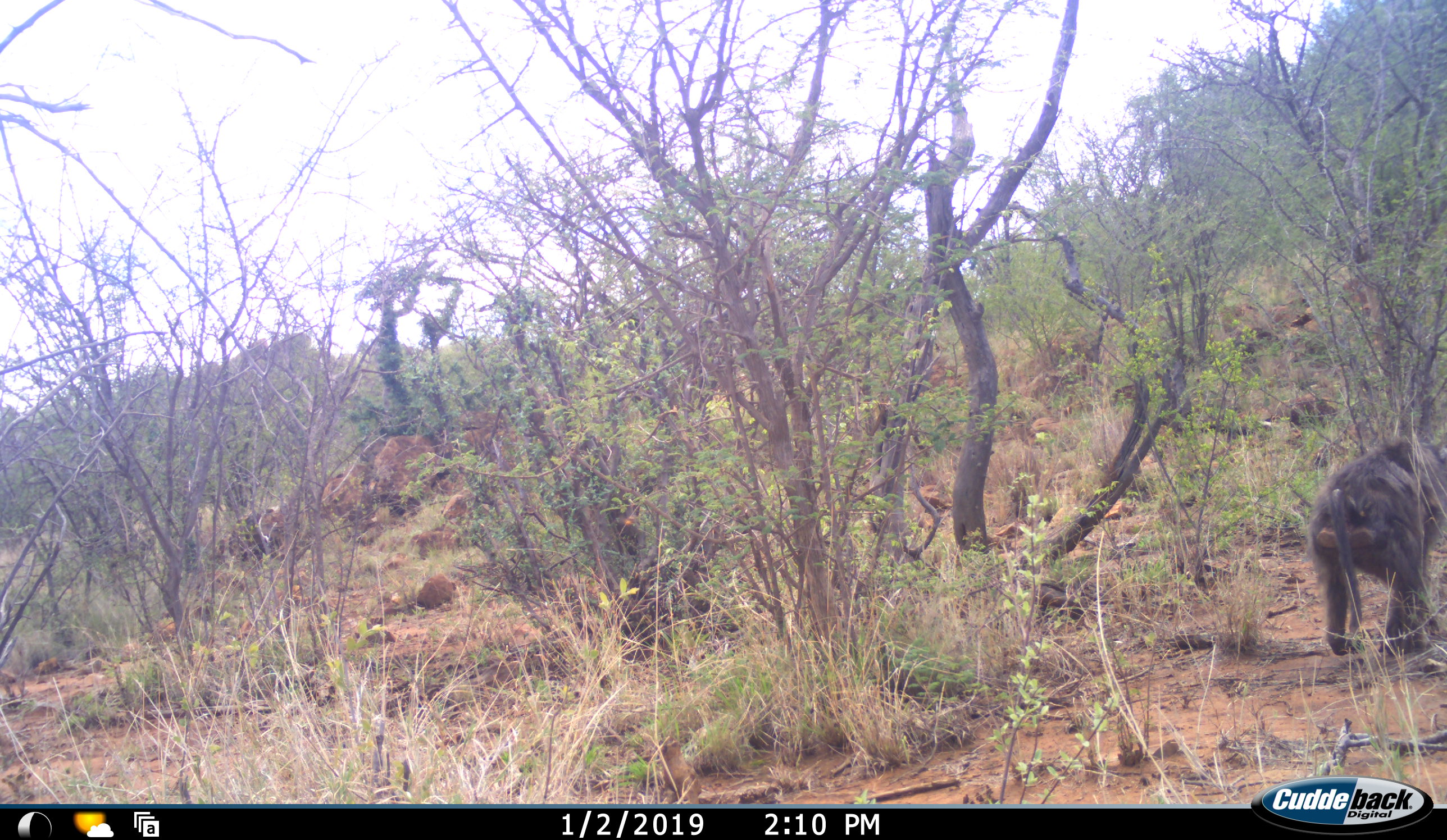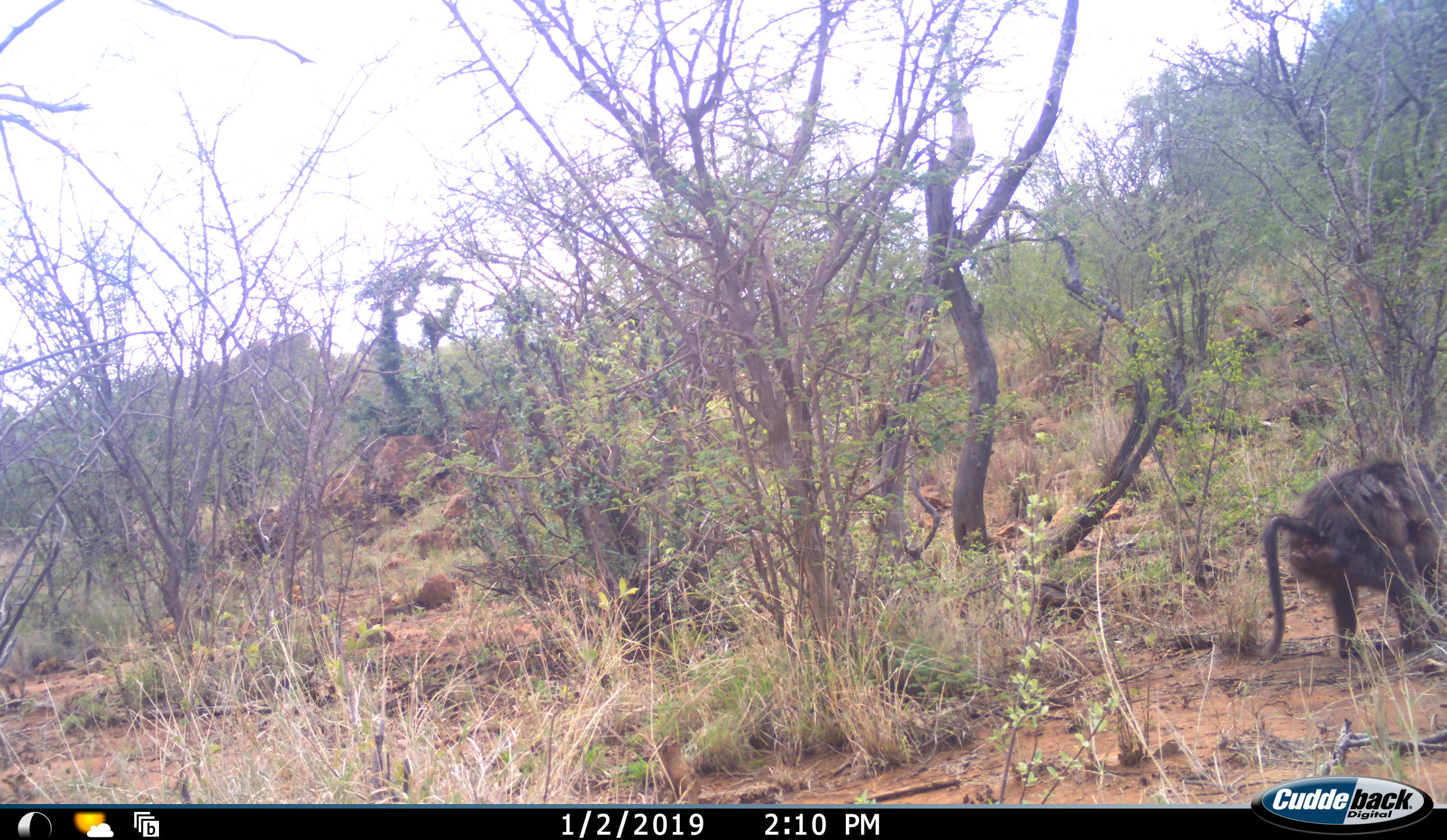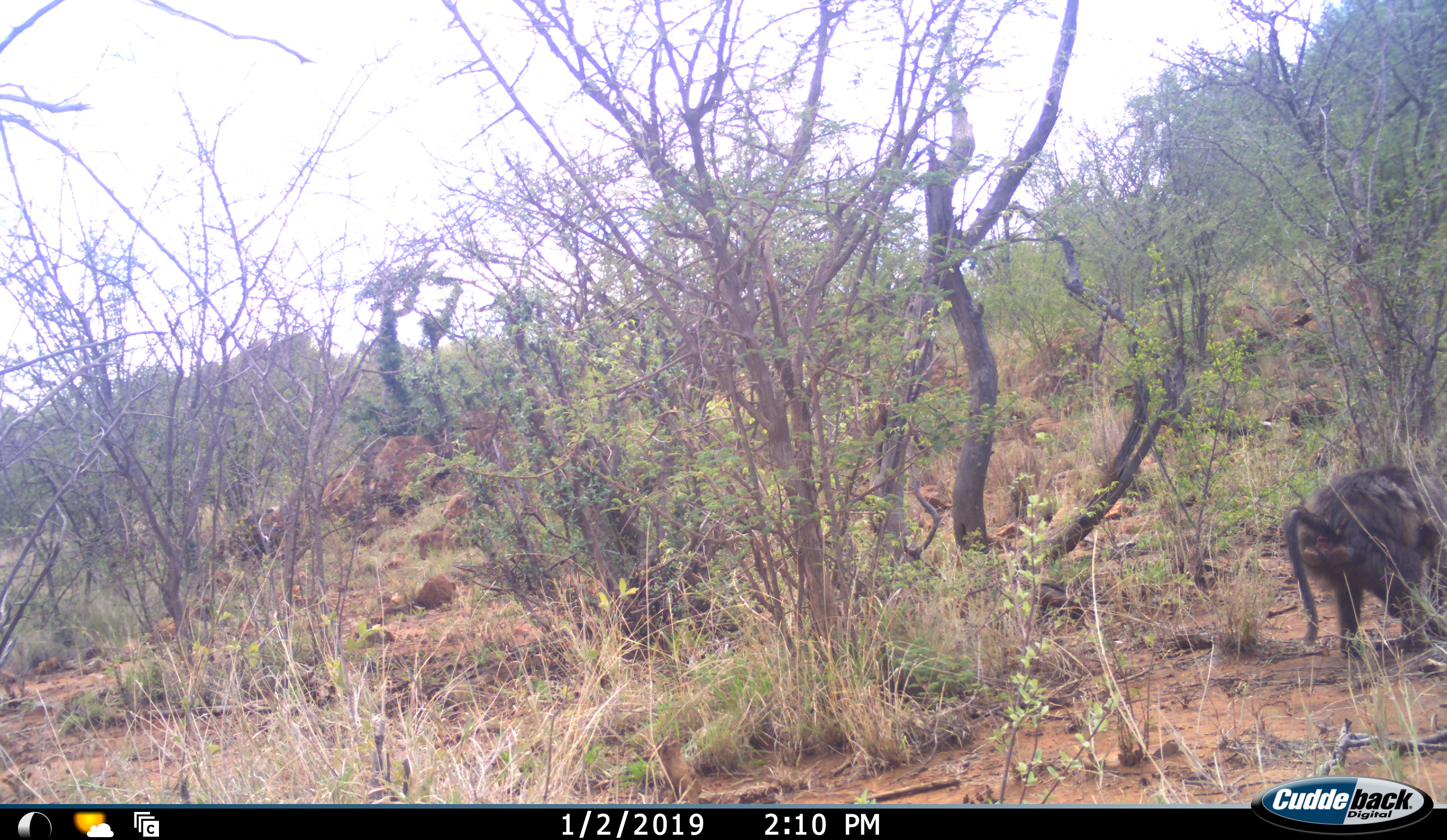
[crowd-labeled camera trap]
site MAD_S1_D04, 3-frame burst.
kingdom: Animalia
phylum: Chordata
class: Mammalia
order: Primates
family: Cercopithecidae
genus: Papio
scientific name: Papio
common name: baboon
Baboon (Papio), count 1. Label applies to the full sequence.